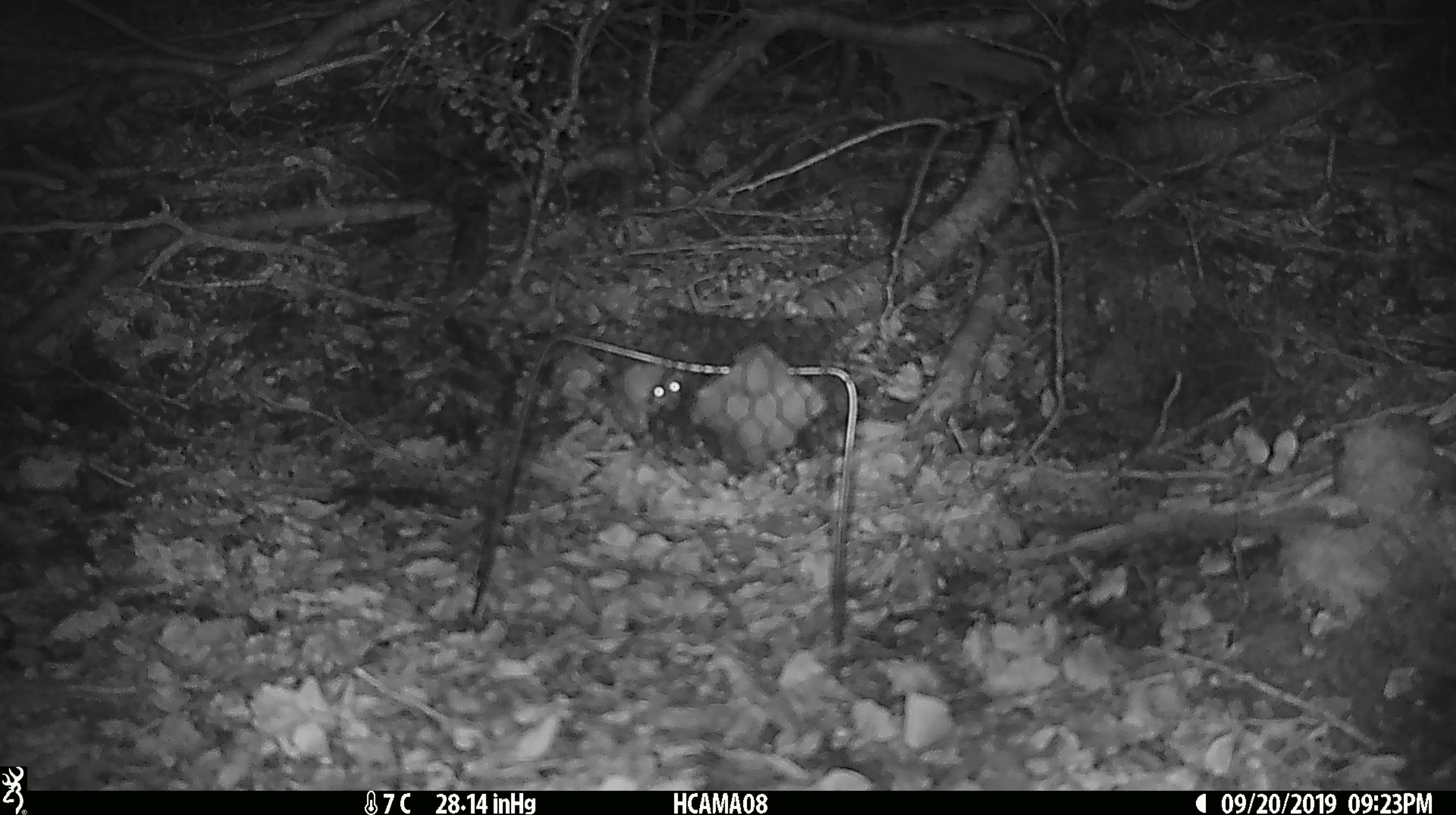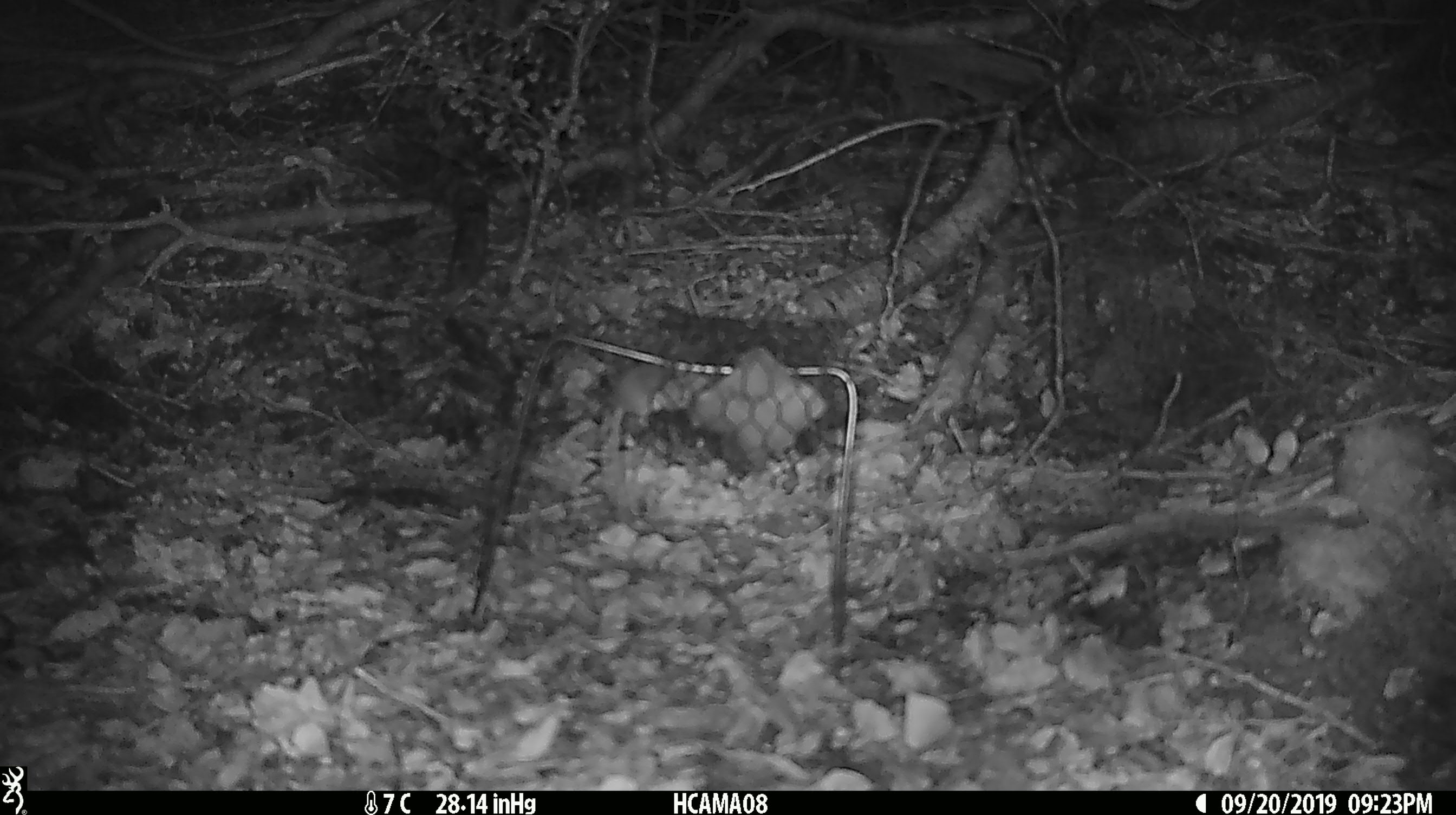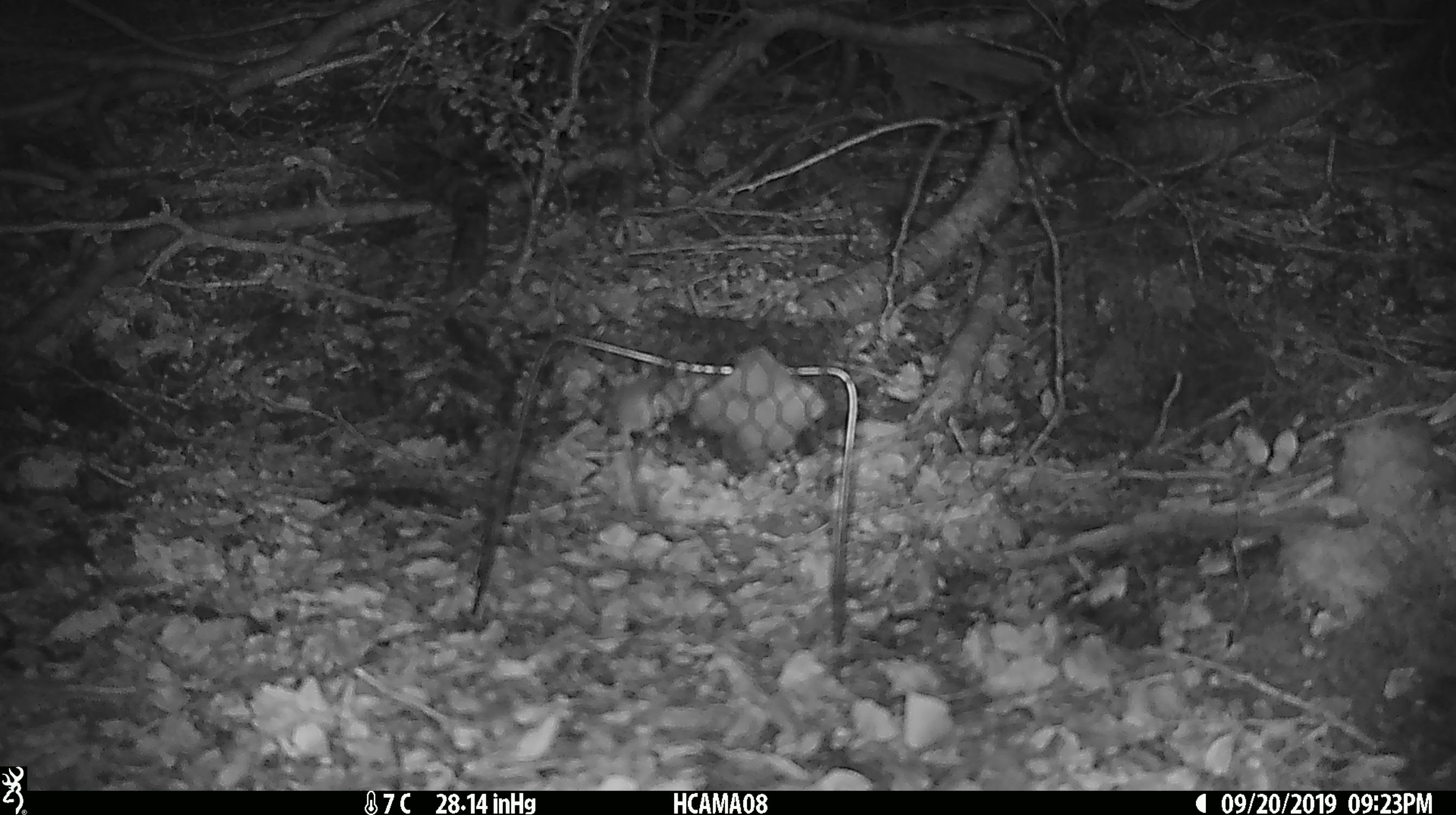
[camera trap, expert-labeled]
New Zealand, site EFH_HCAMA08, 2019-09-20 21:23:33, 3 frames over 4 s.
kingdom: Animalia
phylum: Chordata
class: Mammalia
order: Rodentia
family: Muridae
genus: Mus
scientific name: Mus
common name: mouse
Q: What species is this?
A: Mouse (Mus).